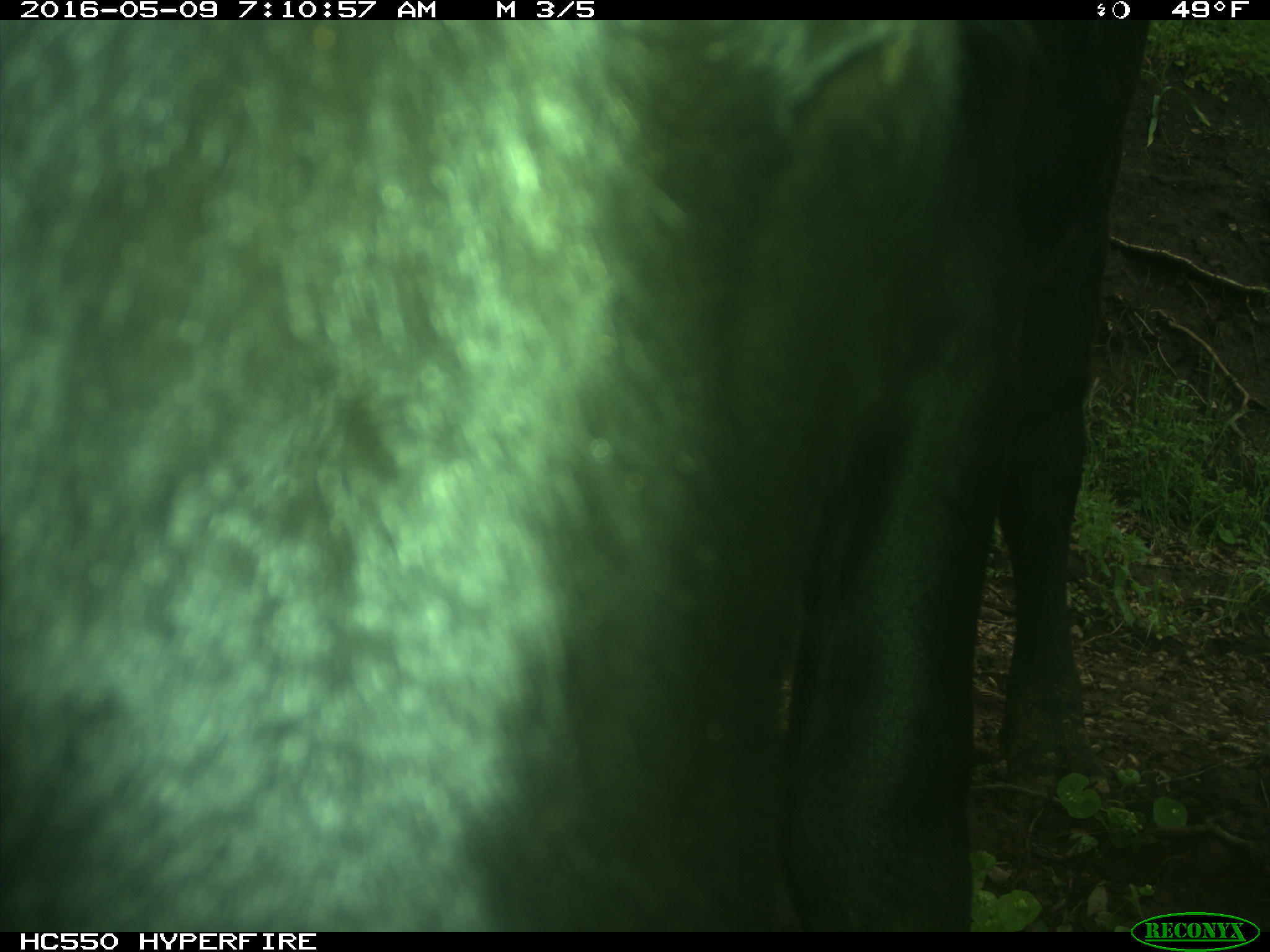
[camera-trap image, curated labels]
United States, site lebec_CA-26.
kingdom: Animalia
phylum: Chordata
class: Mammalia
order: Artiodactyla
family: Bovidae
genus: Bos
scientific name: Bos taurus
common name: domestic cow